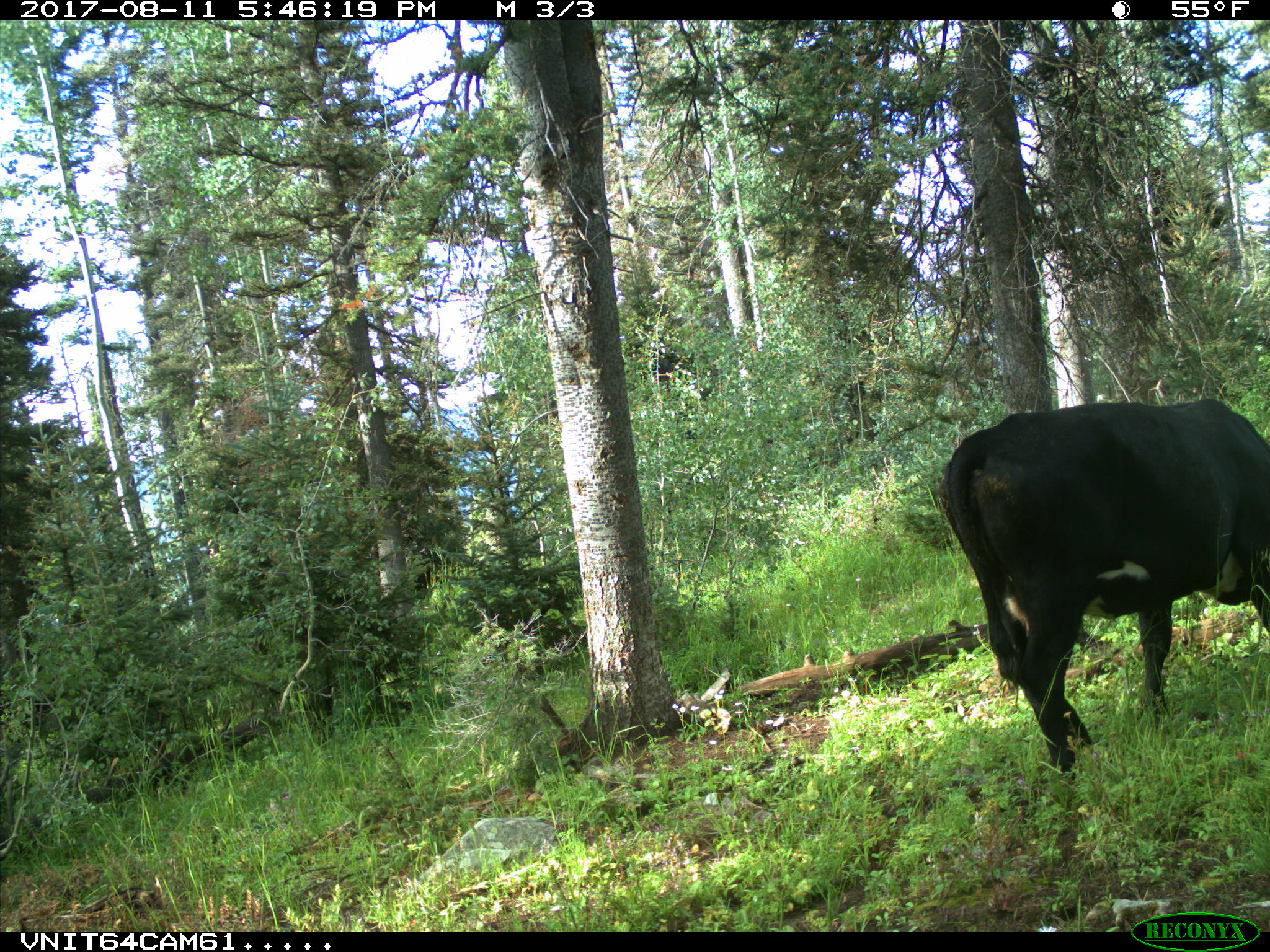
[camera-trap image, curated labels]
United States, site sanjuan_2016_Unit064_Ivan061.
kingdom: Animalia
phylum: Chordata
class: Mammalia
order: Artiodactyla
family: Bovidae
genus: Bos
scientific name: Bos taurus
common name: domestic cow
Bos taurus (domestic cow).